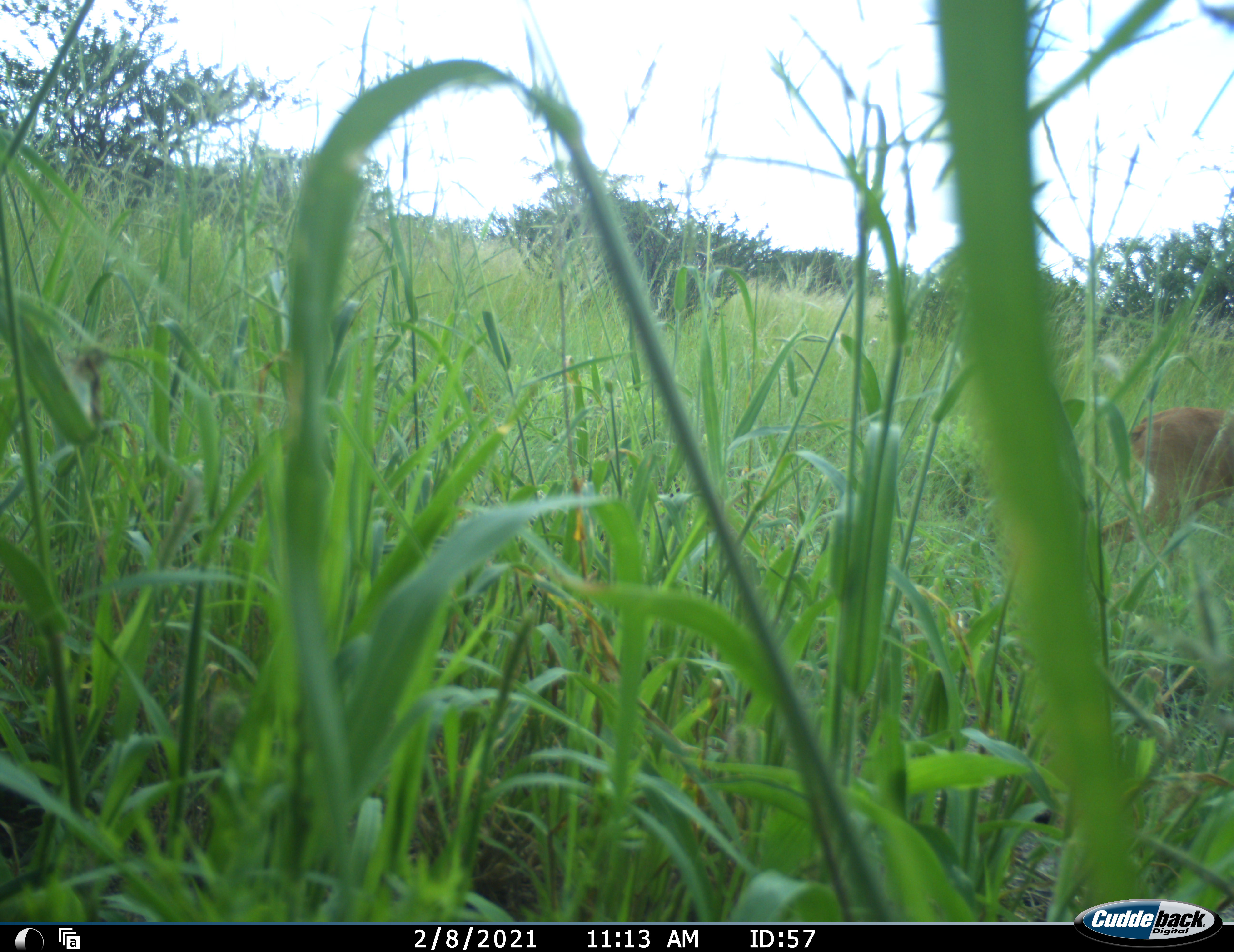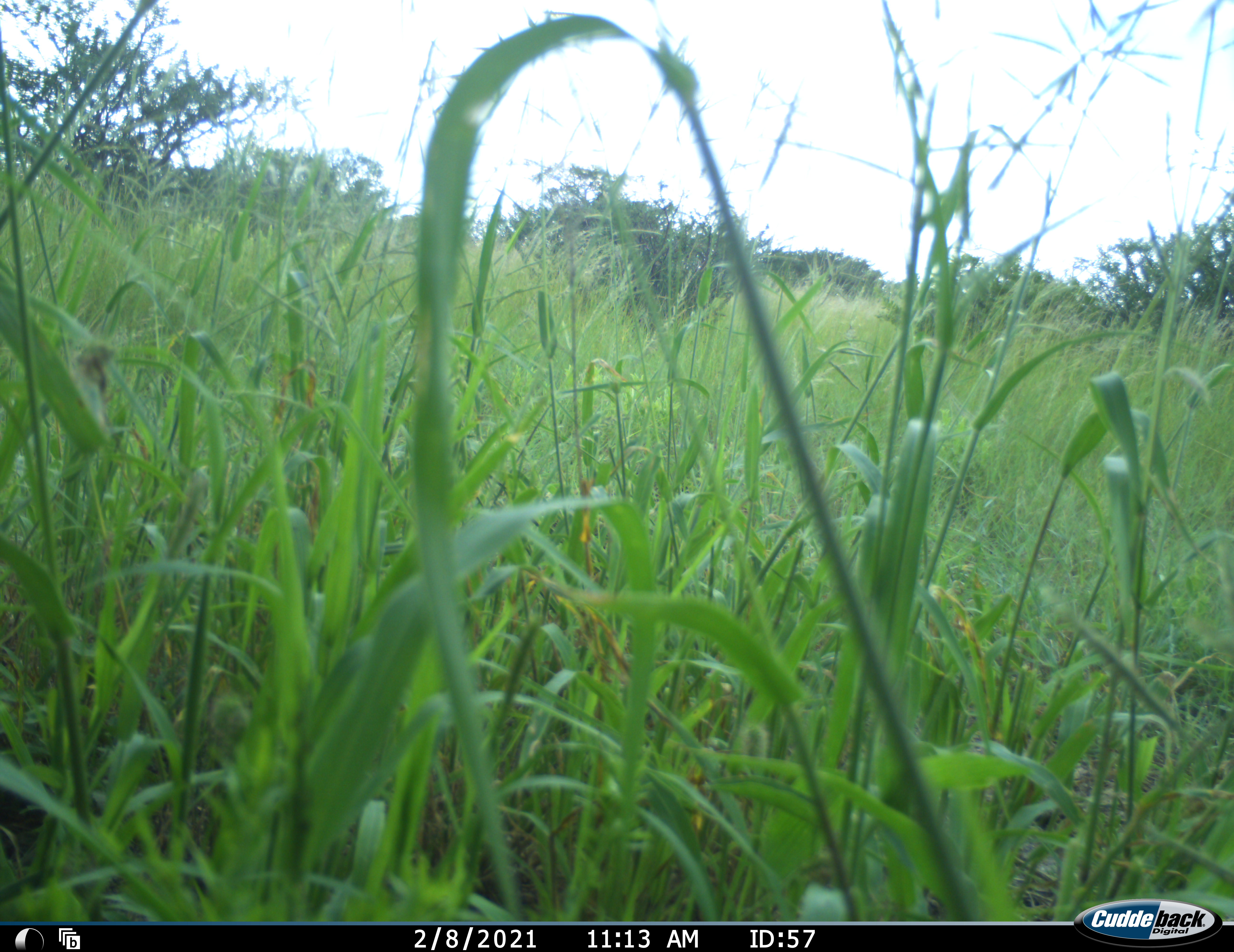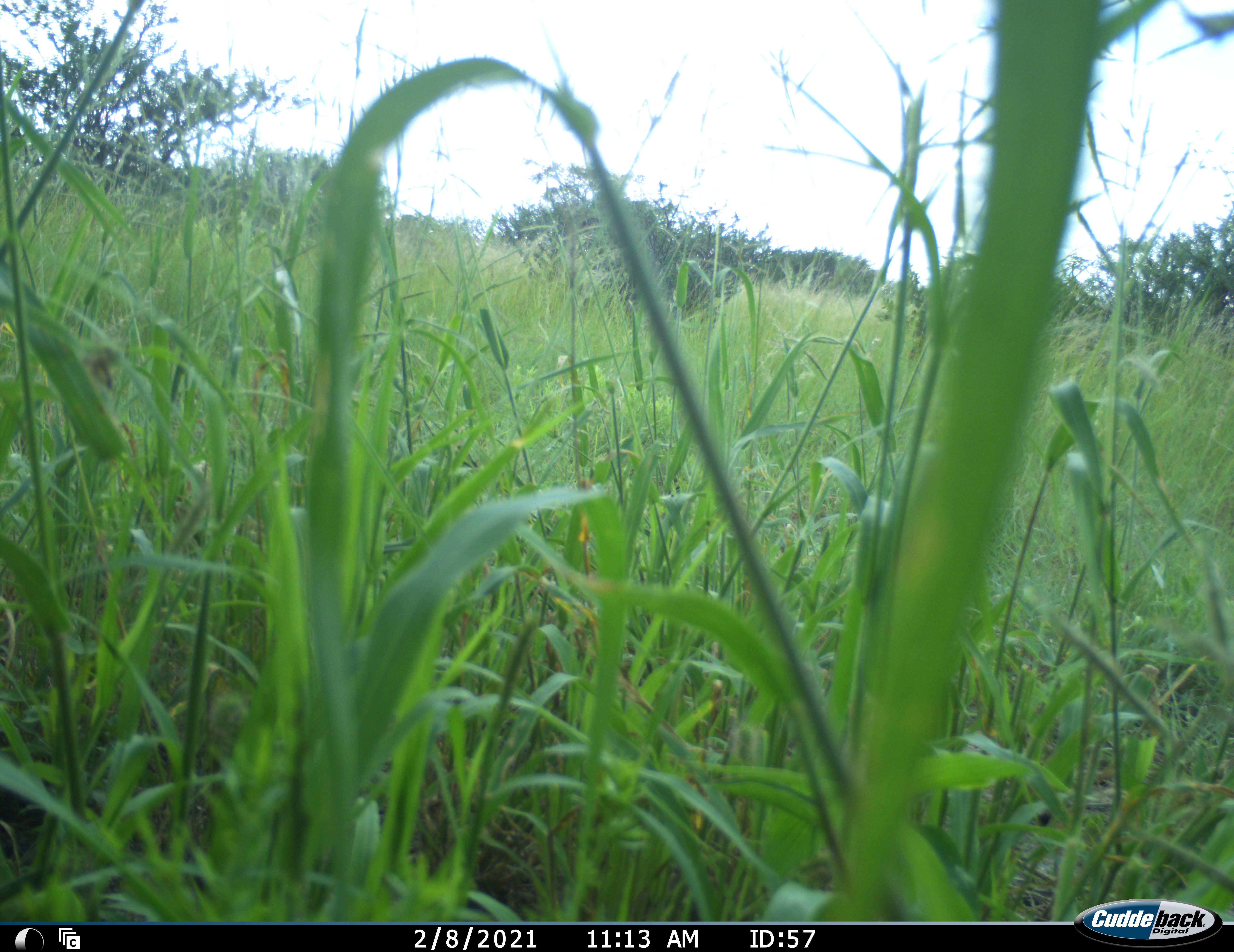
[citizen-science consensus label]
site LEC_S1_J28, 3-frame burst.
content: unidentified animal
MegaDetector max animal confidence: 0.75